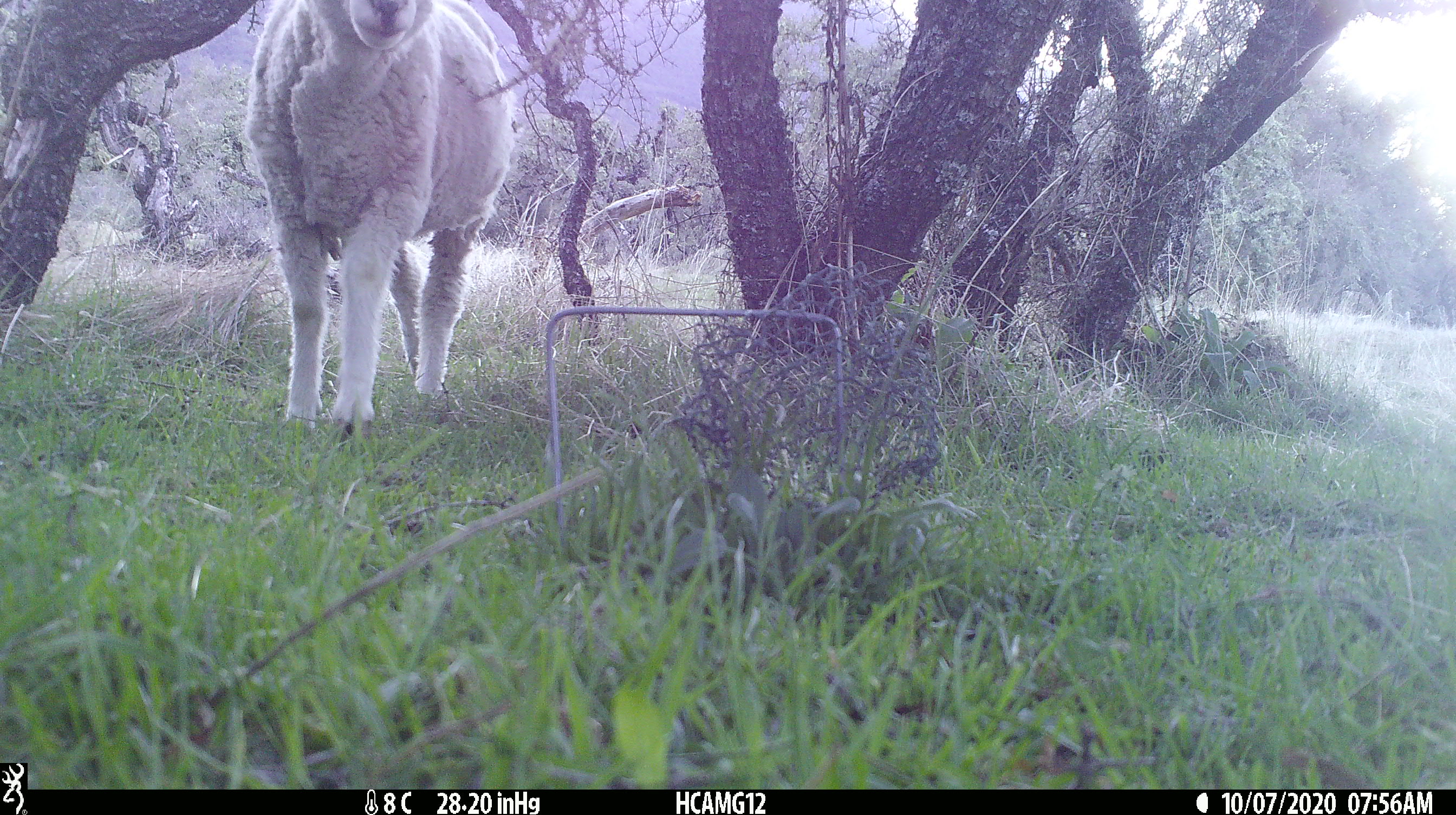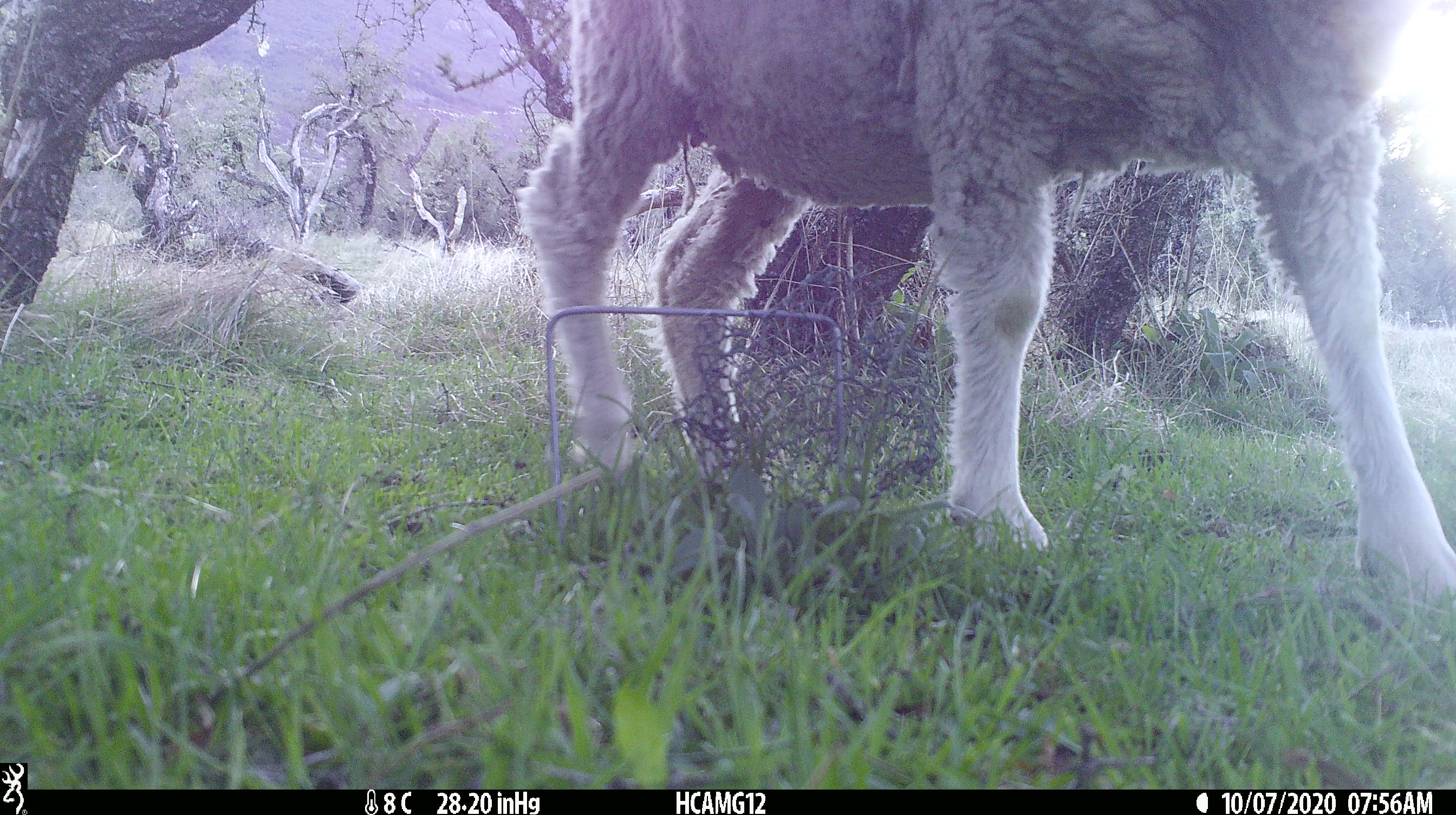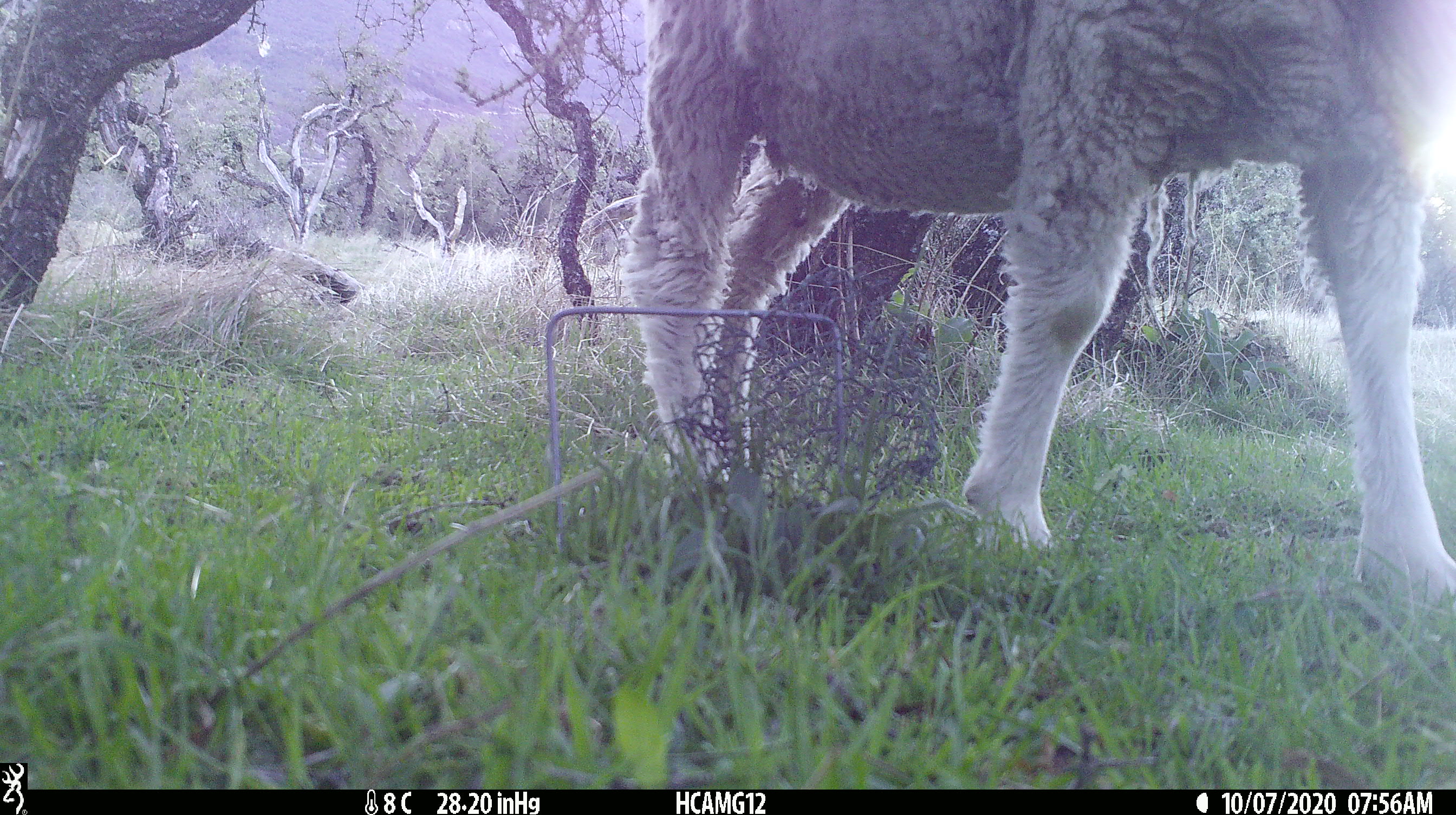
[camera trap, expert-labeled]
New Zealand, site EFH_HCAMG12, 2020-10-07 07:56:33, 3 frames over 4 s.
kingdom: Animalia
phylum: Chordata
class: Mammalia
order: Artiodactyla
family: Bovidae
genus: Ovis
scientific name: Ovis aries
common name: domestic sheep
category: sheep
Sheep (domestic sheep) (Ovis aries).